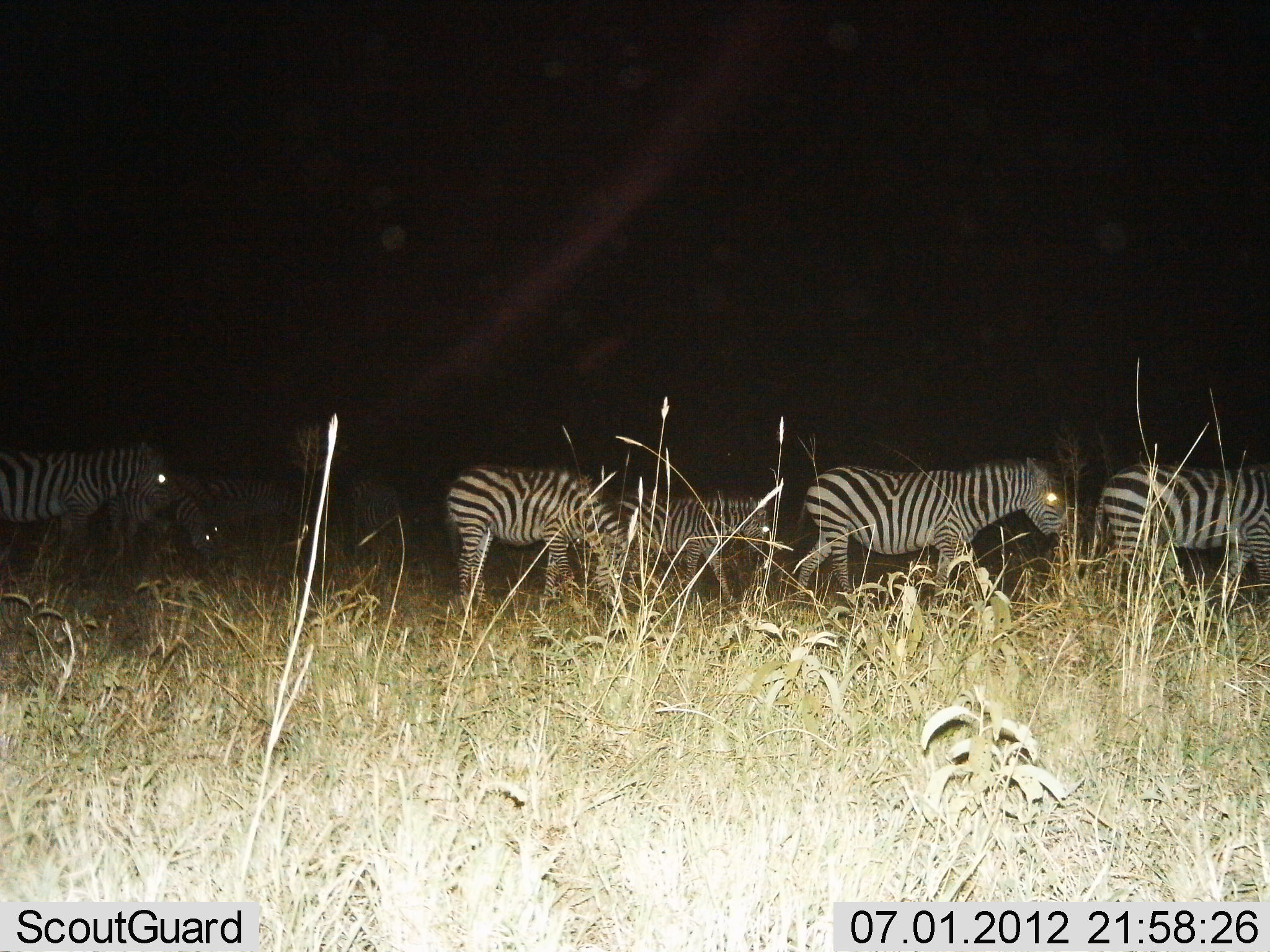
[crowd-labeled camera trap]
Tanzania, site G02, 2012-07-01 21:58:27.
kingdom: Animalia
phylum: Chordata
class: Mammalia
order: Perissodactyla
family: Equidae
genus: Equus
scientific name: Equus quagga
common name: plains zebra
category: zebra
Zebra (plains zebra) (Equus quagga), count 8. Behavior (volunteer vote fractions): standing 60%, resting 0%, moving 80%, interacting 0%. Young present (vote fraction): 10%. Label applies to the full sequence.